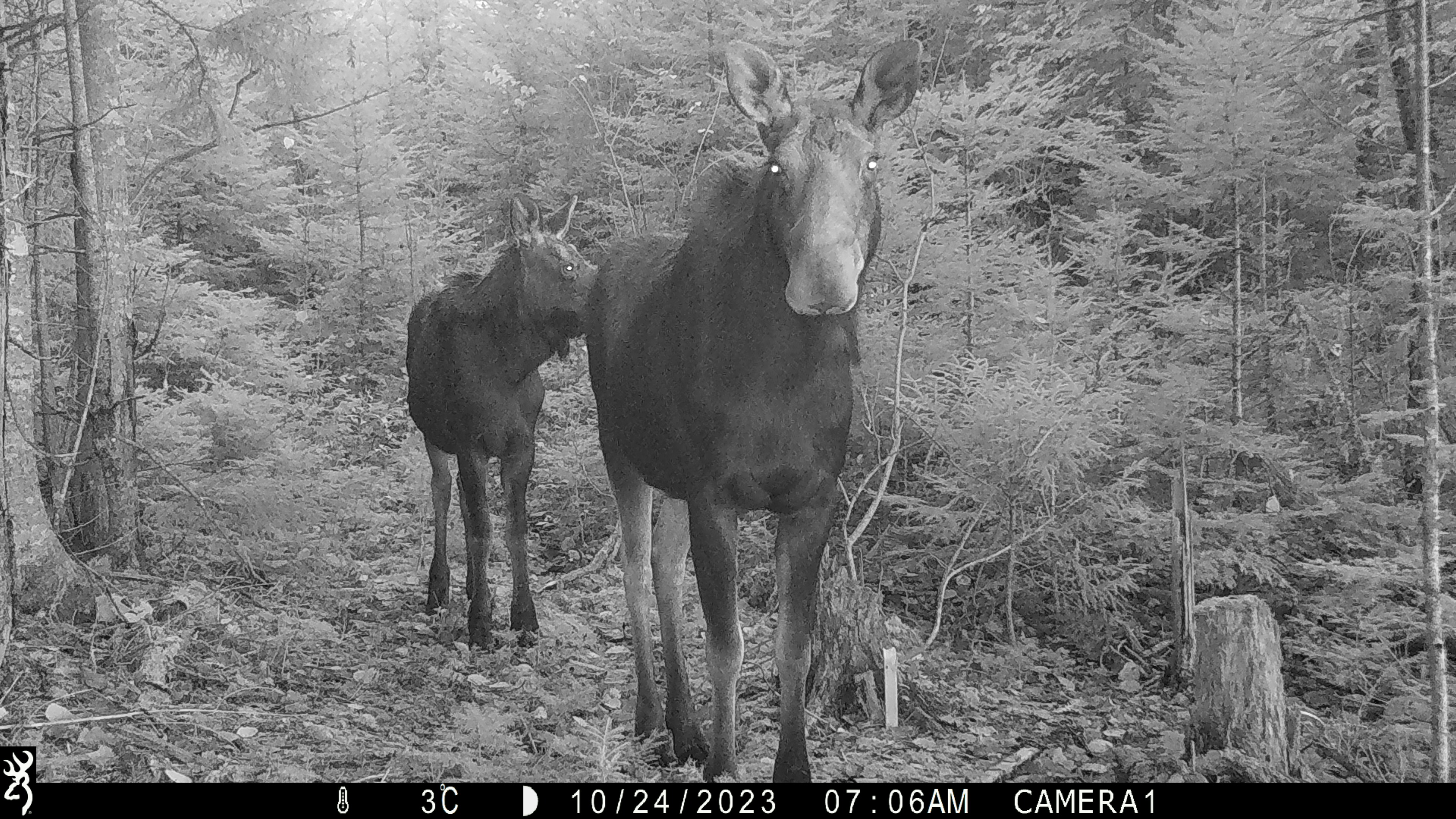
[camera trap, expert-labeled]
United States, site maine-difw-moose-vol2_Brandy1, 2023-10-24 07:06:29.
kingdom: Animalia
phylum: Chordata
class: Mammalia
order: Artiodactyla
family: Cervidae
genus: Alces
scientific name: Alces alces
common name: moose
Moose (Alces alces).